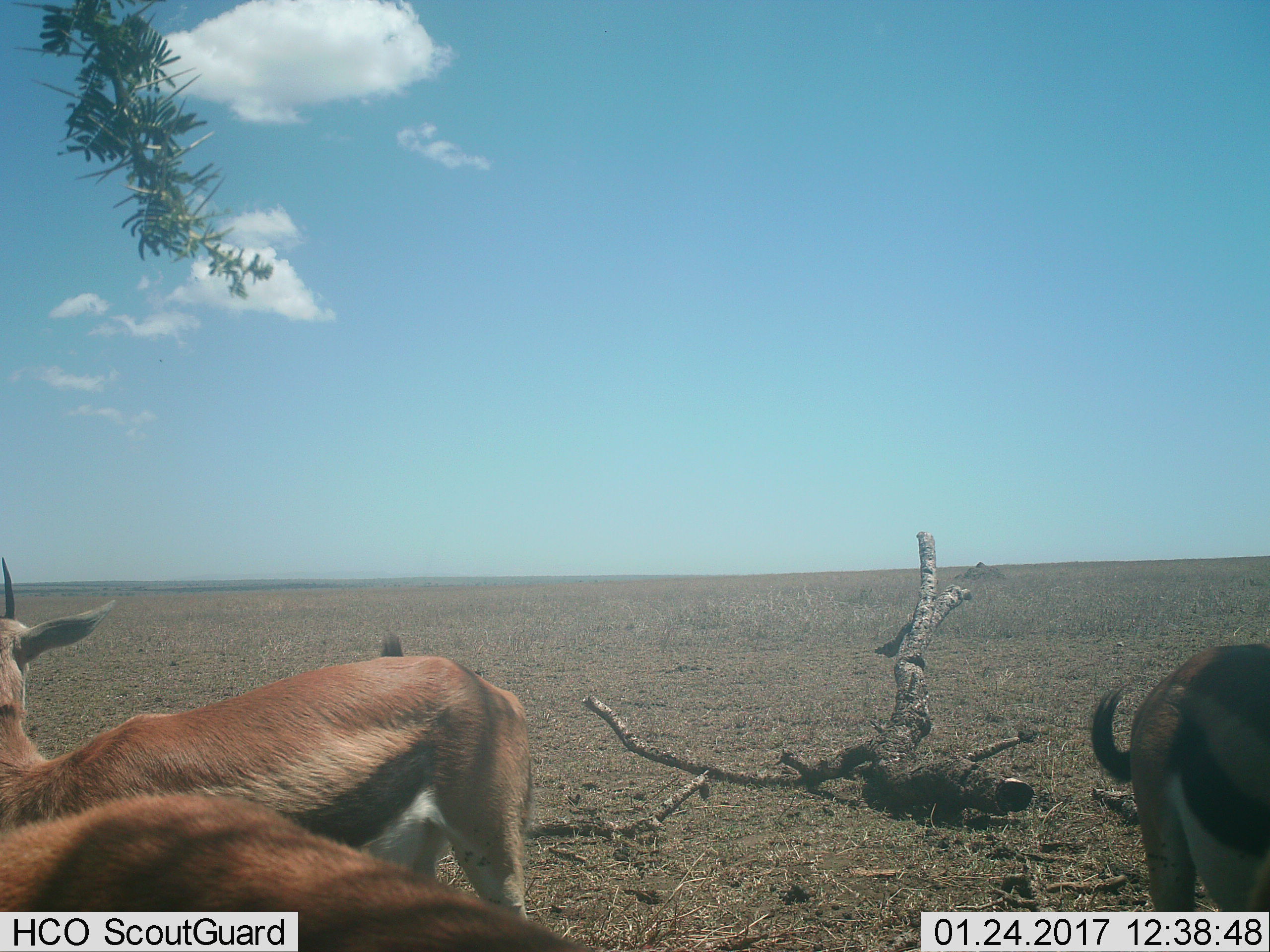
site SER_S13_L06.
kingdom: Animalia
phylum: Chordata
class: Mammalia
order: Artiodactyla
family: Bovidae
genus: Eudorcas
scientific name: Eudorcas thomsonii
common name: thomson's gazelle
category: gazellethomsons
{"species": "gazellethomsons (thomson's gazelle) (Eudorcas thomsonii)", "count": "3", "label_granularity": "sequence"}